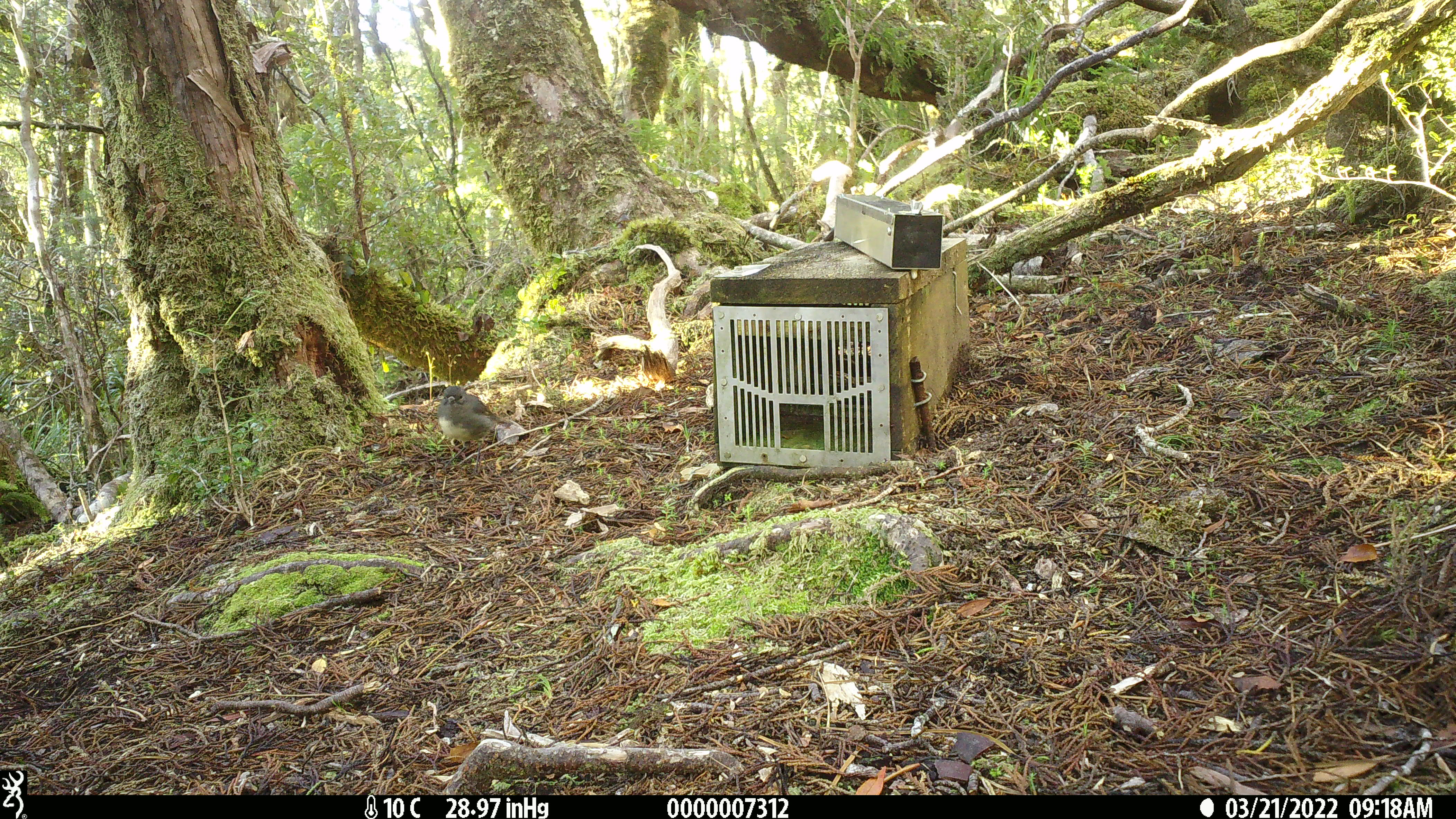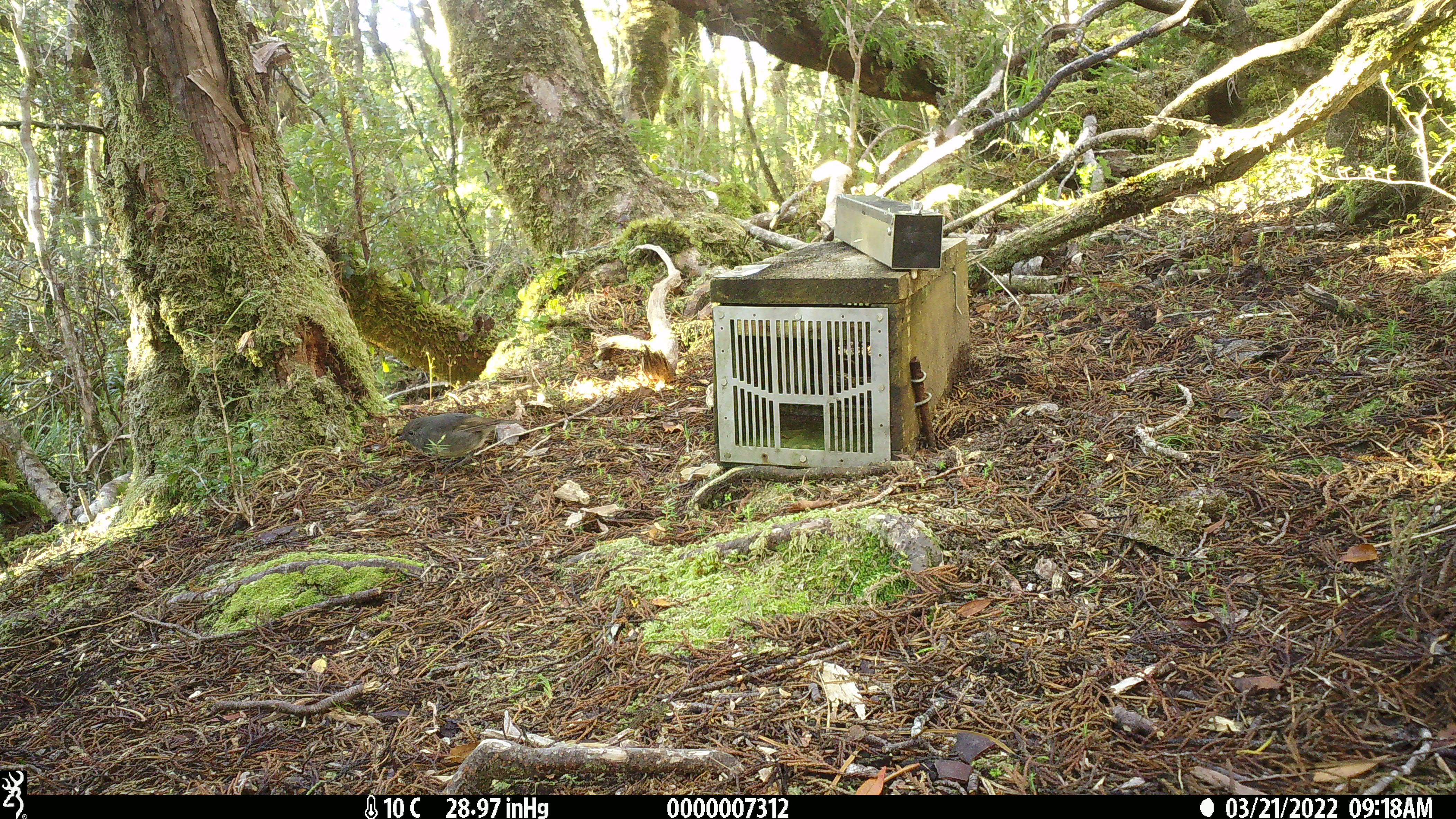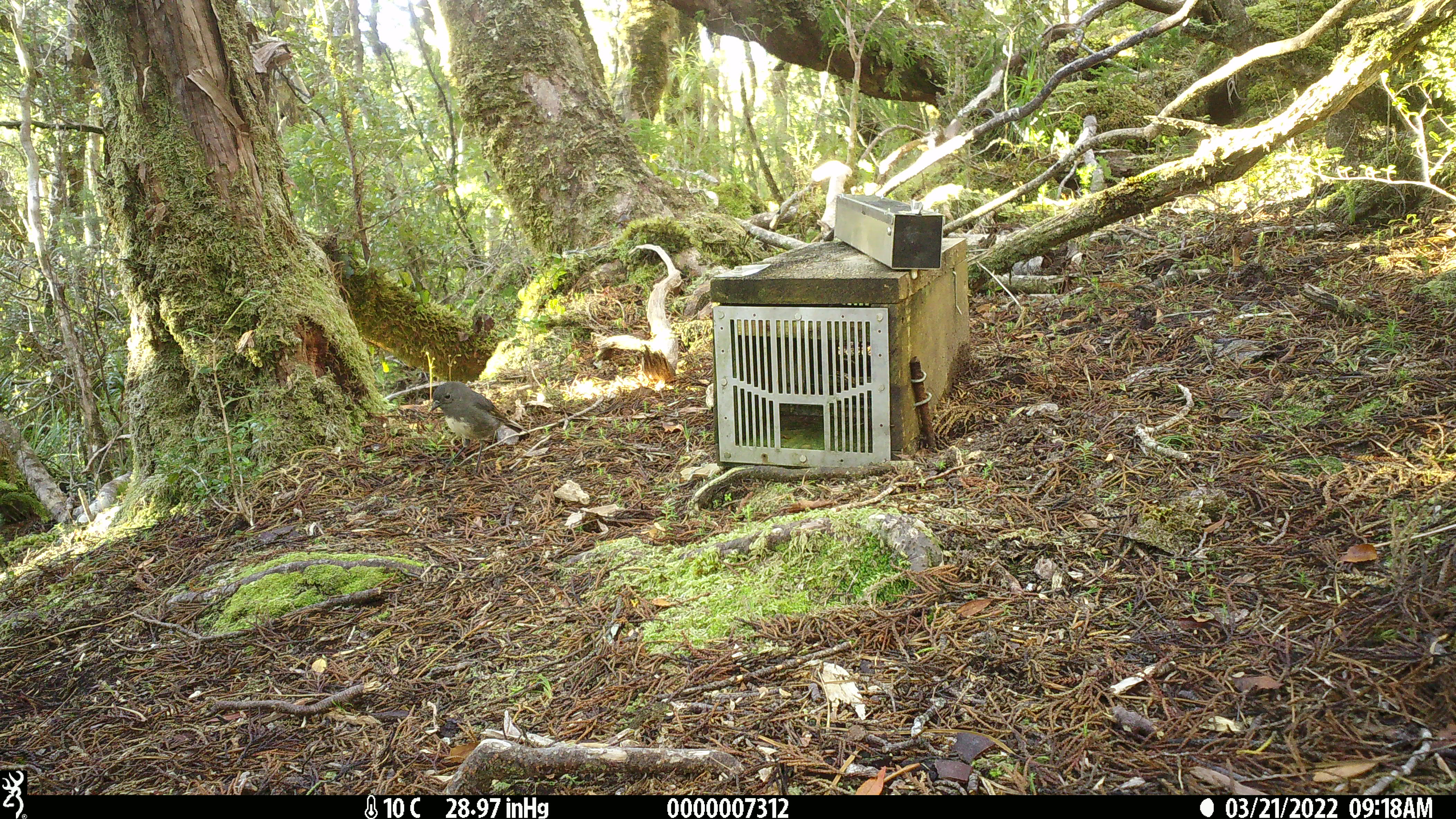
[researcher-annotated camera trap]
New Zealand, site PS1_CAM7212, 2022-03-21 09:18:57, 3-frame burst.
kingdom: Animalia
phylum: Chordata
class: Aves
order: Passeriformes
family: Petroicidae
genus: Petroica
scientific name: Petroica australis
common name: new zealand robin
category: robin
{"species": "robin (new zealand robin) (Petroica australis)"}